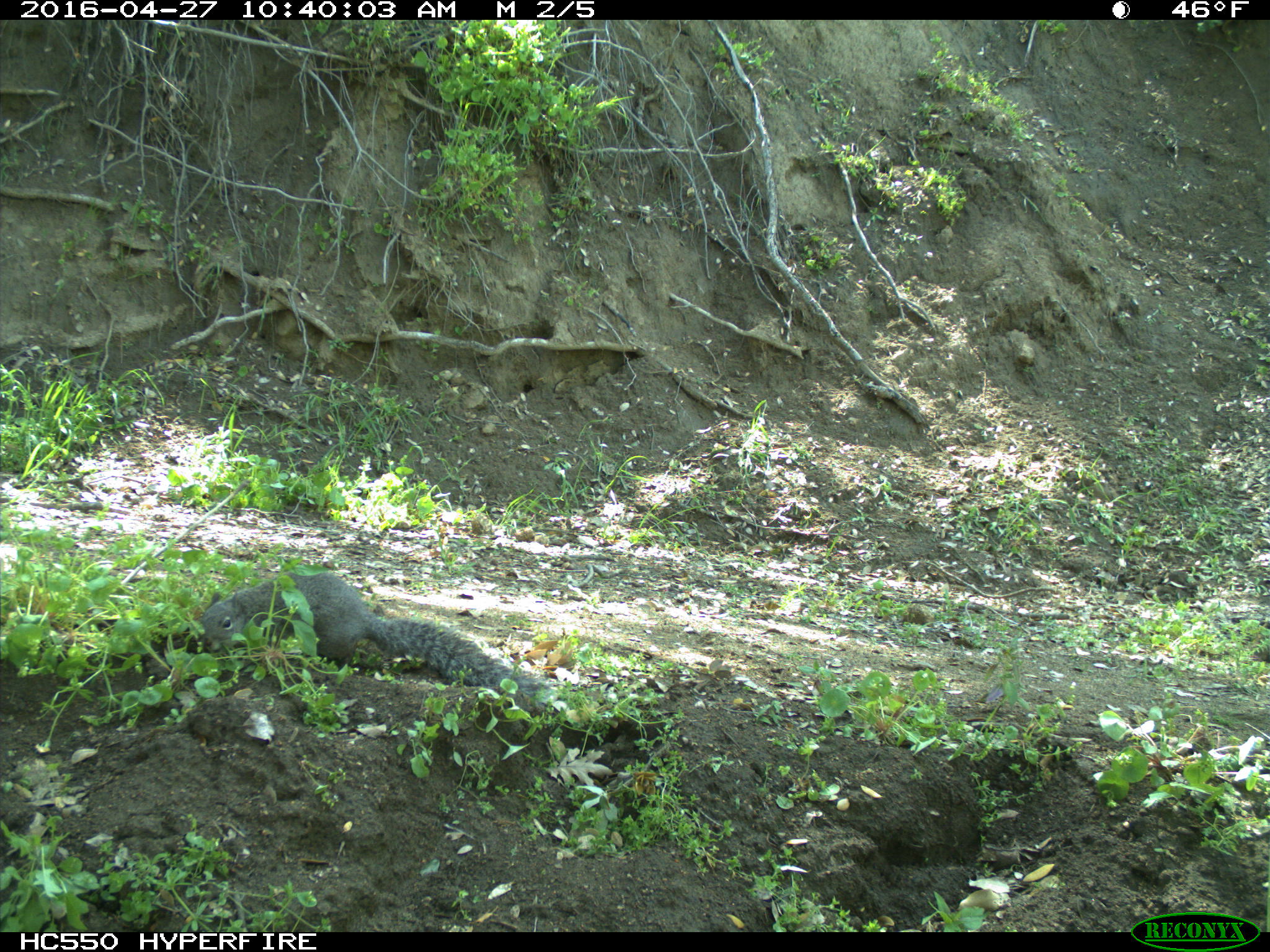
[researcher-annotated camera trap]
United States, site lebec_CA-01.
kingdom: Animalia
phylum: Chordata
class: Mammalia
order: Rodentia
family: Sciuridae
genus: Sciurus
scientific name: Sciurus carolinensis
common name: eastern gray squirrel